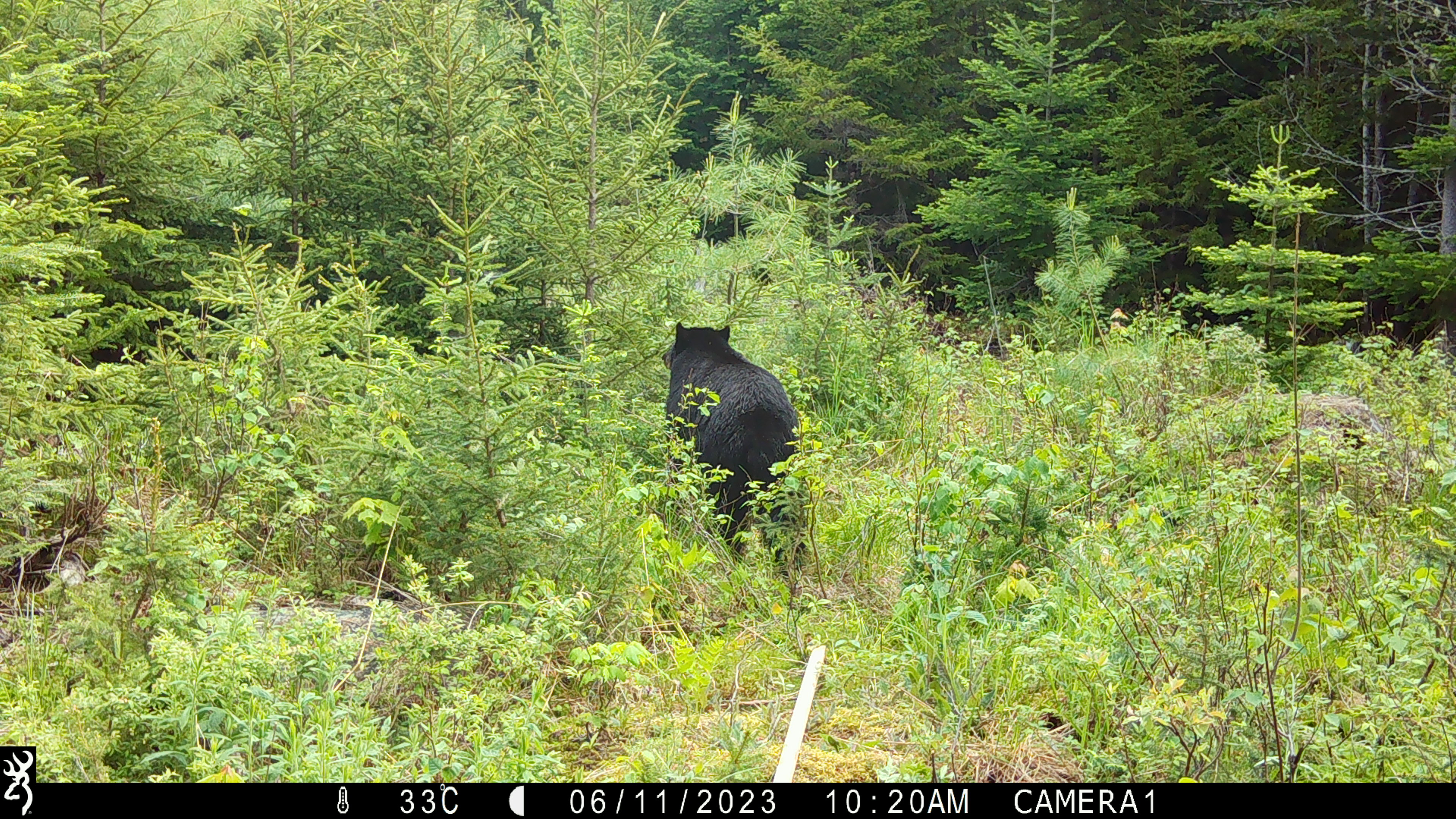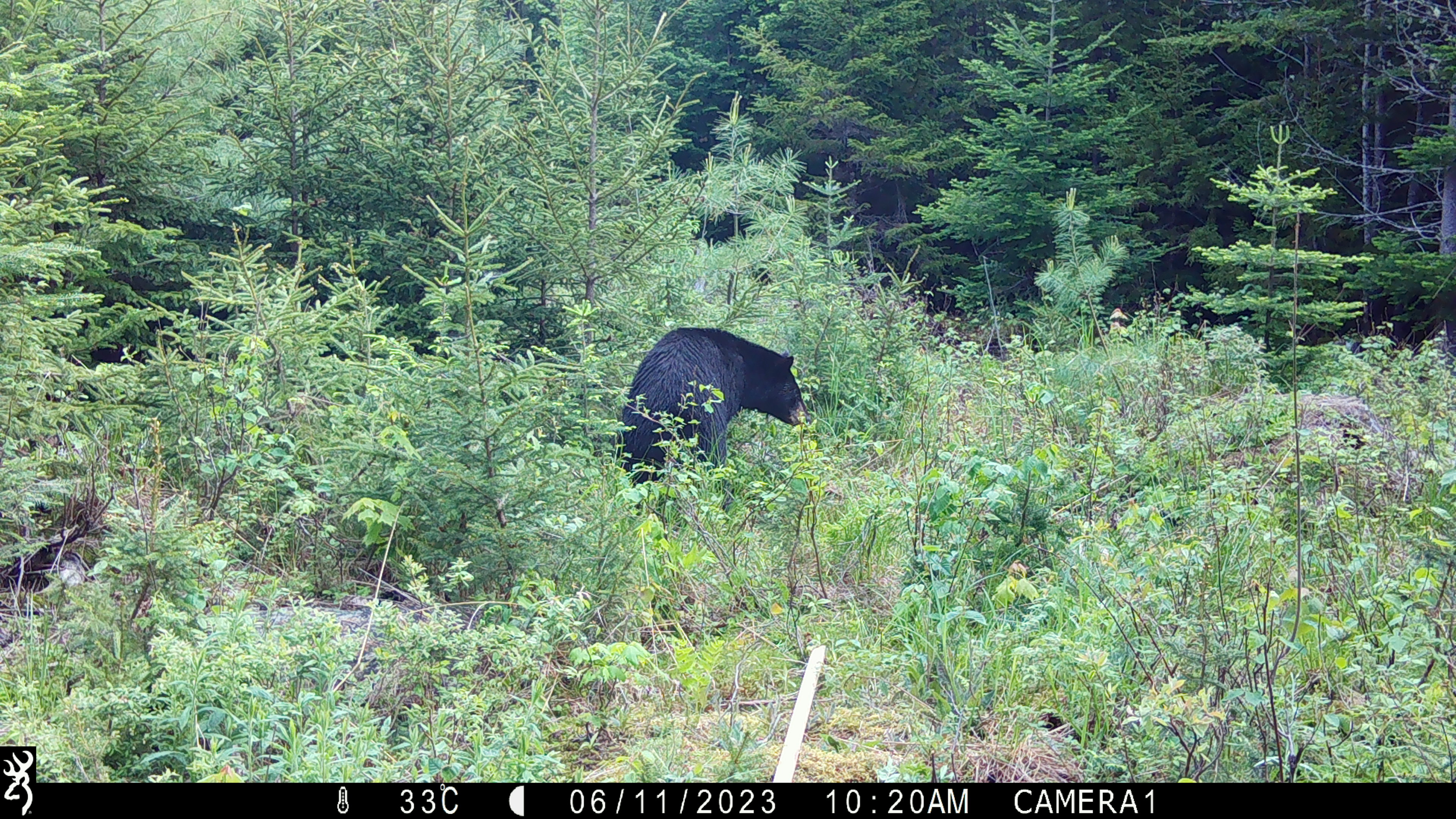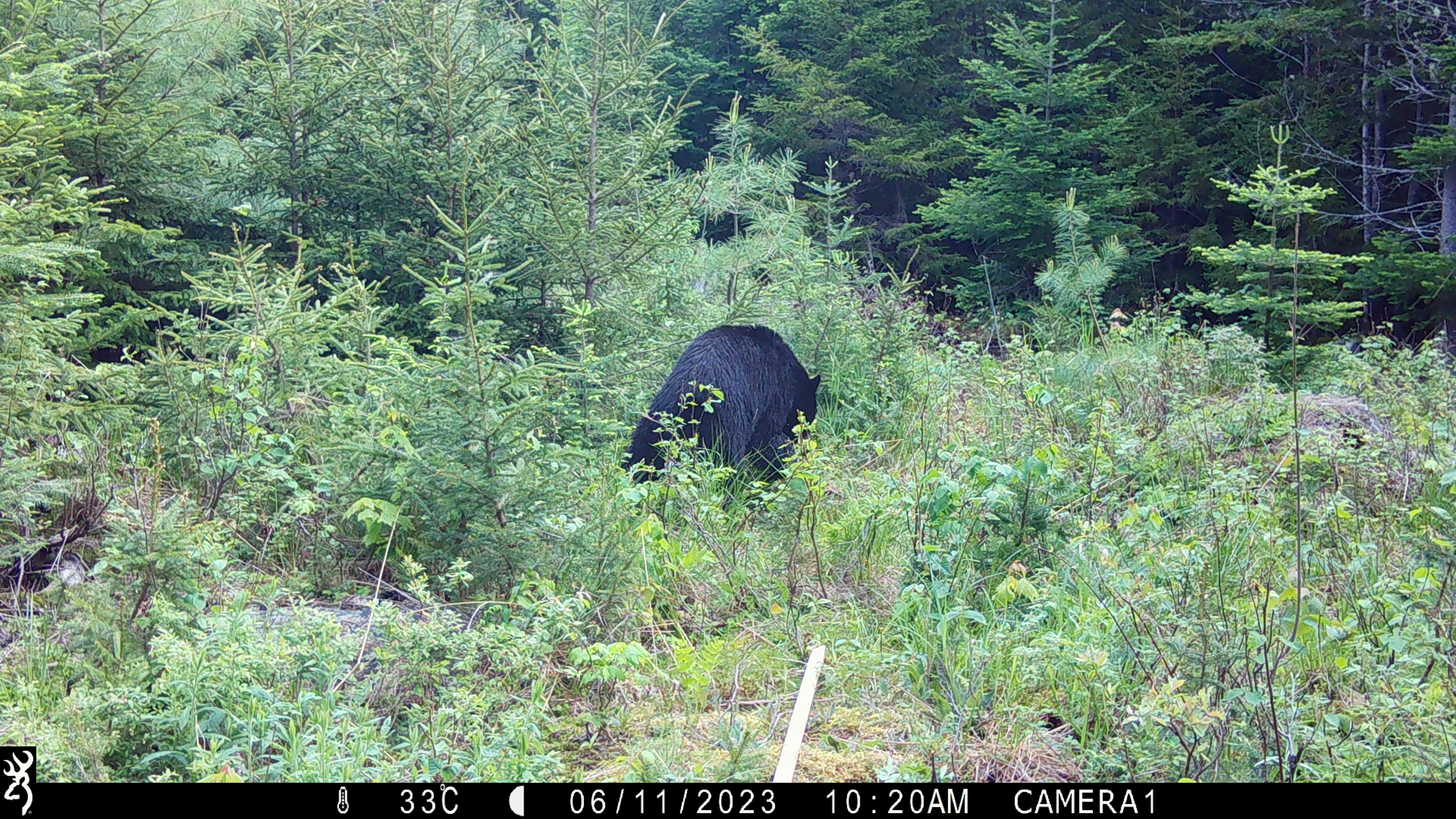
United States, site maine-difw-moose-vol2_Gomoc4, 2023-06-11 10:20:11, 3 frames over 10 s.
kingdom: Animalia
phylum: Chordata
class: Mammalia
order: Carnivora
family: Ursidae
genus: Ursus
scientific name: Ursus americanus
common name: black bear